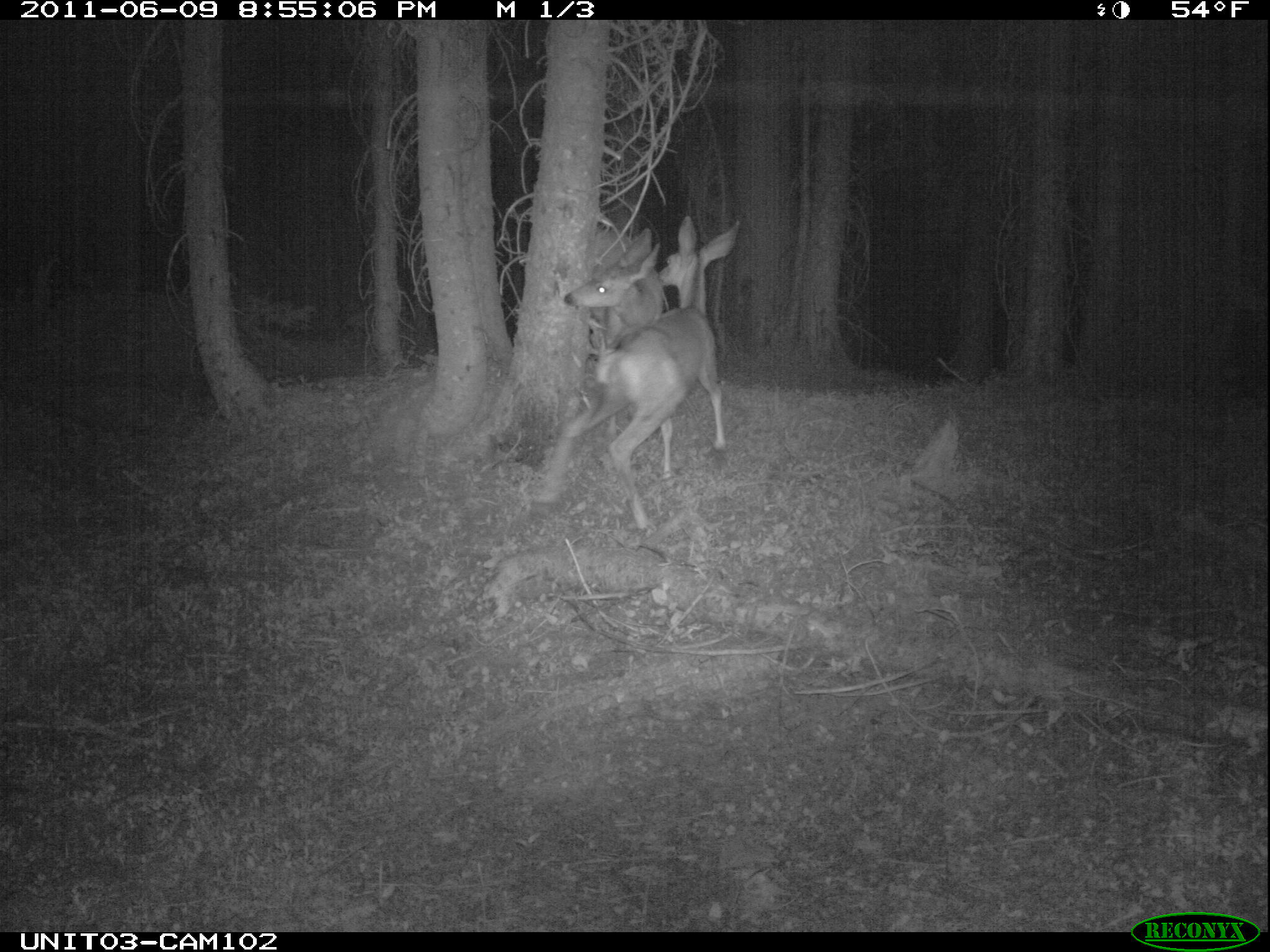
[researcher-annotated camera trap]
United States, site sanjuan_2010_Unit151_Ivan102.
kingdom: Animalia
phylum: Chordata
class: Mammalia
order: Artiodactyla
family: Cervidae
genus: Odocoileus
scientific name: Odocoileus hemionus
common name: mule deer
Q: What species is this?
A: Odocoileus hemionus (mule deer).